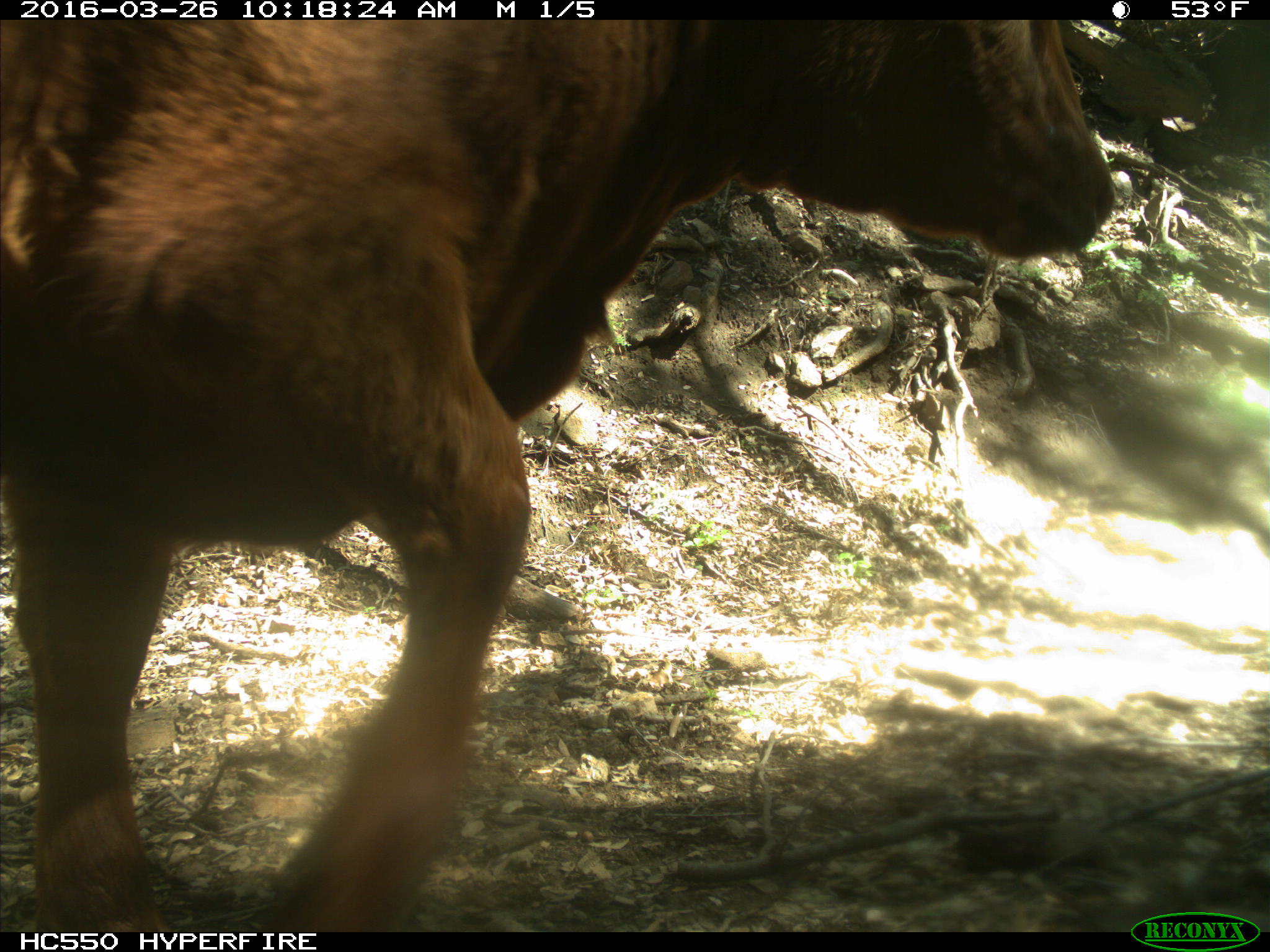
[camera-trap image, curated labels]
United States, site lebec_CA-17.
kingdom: Animalia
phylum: Chordata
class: Mammalia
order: Artiodactyla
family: Bovidae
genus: Bos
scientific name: Bos taurus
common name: domestic cow